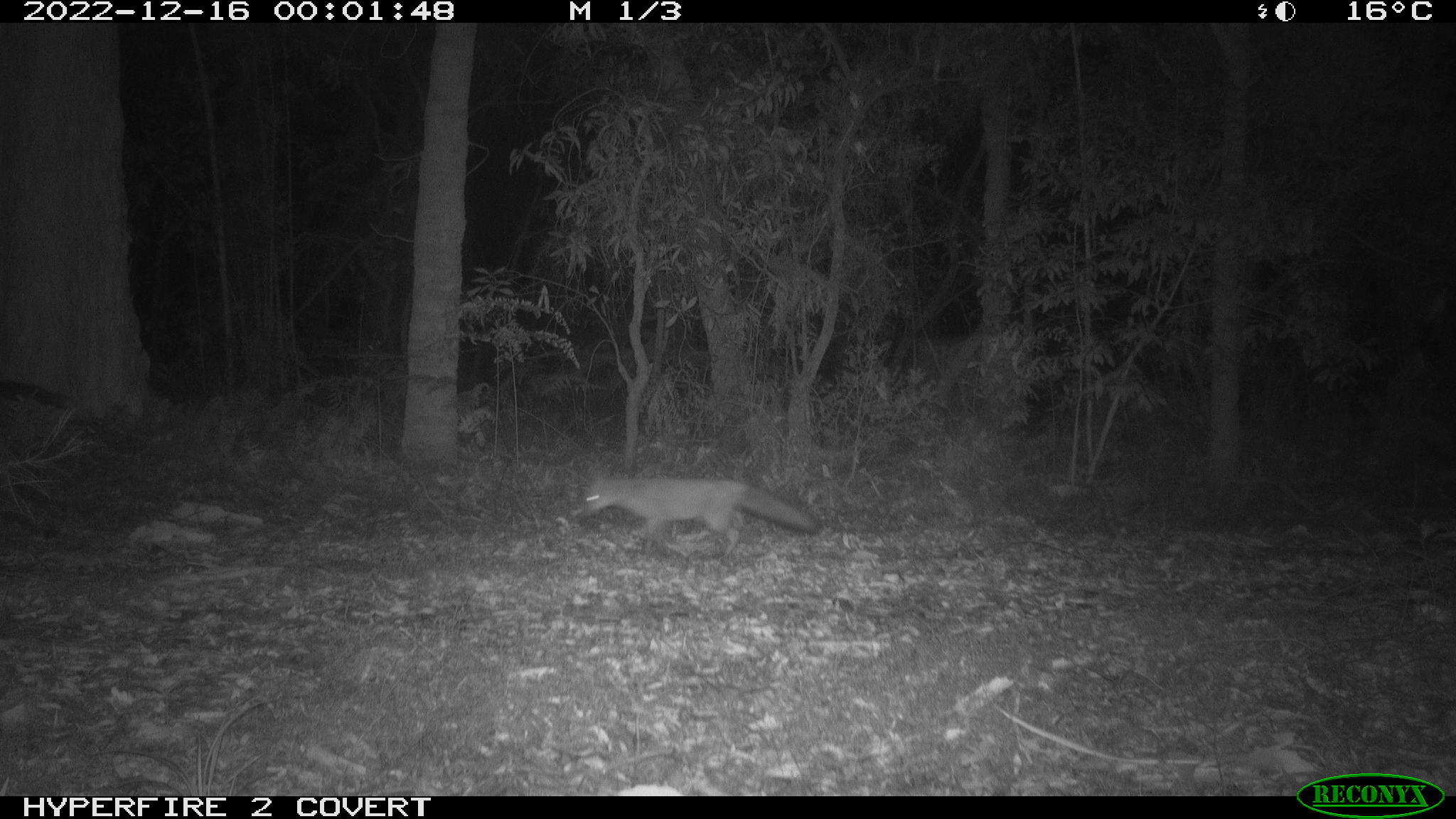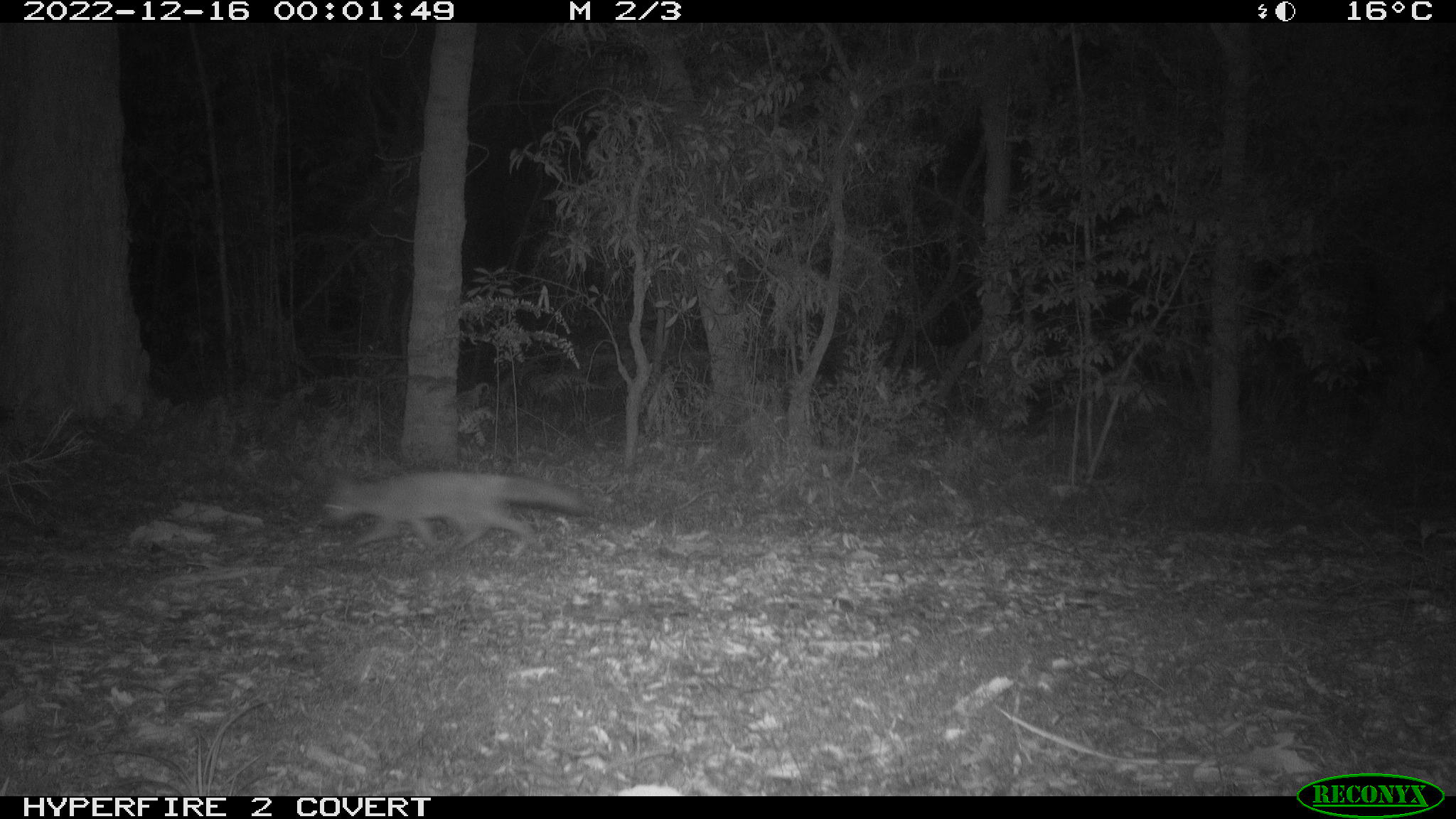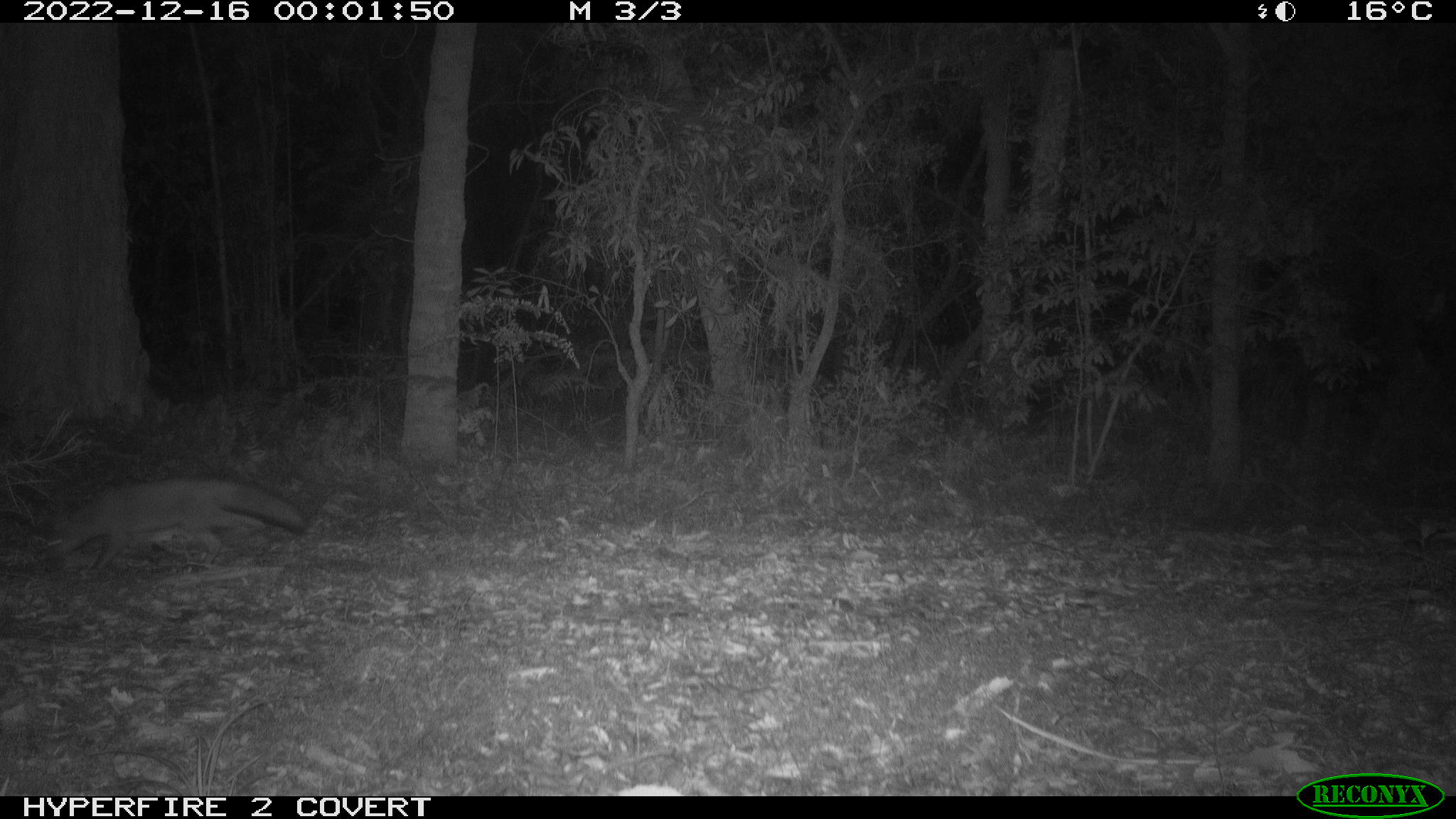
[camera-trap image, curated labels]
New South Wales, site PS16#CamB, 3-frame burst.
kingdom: Animalia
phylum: Chordata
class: Mammalia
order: Carnivora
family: Canidae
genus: Vulpes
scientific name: Vulpes vulpes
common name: red fox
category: fox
Fox (red fox) (Vulpes vulpes).